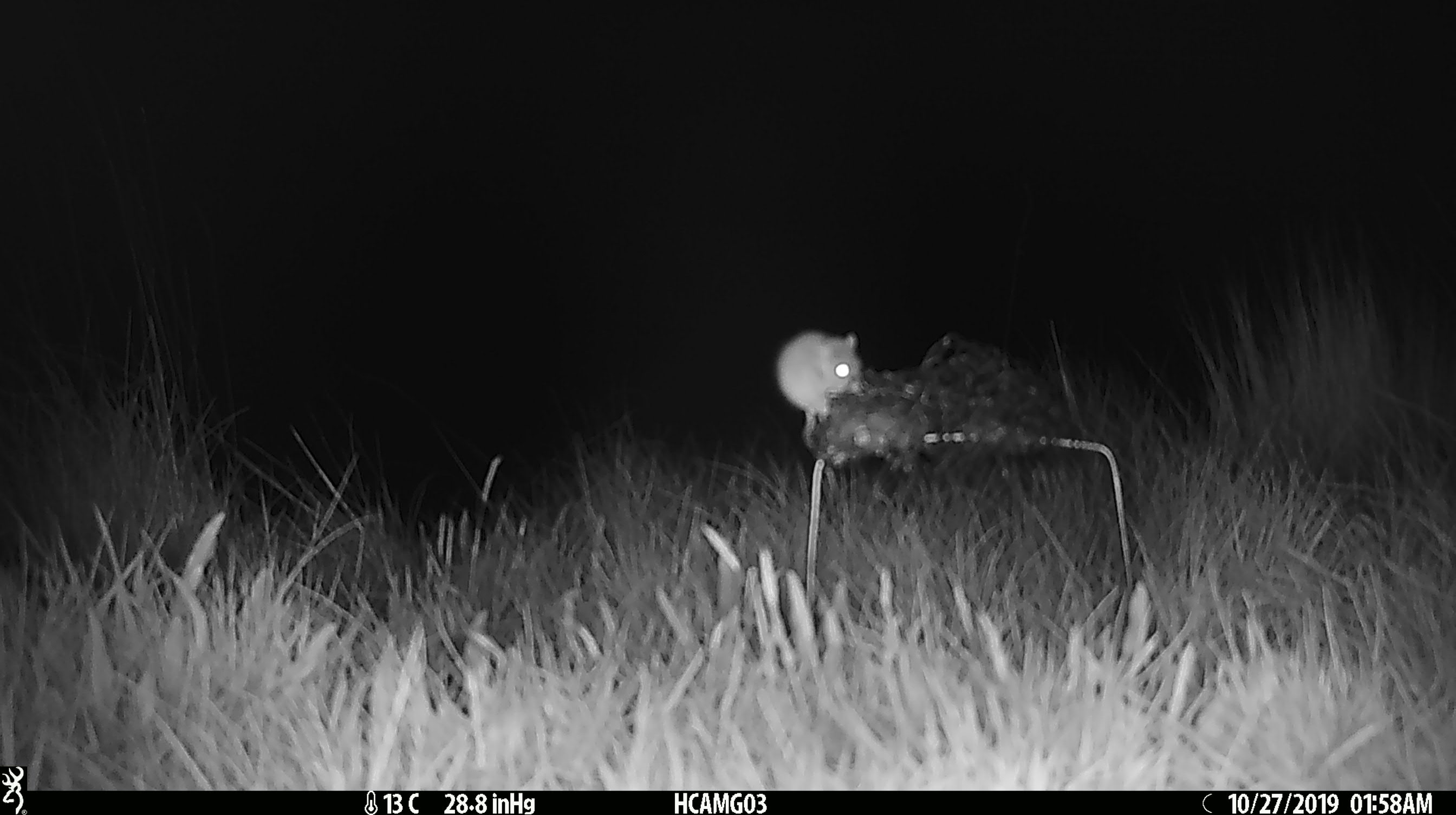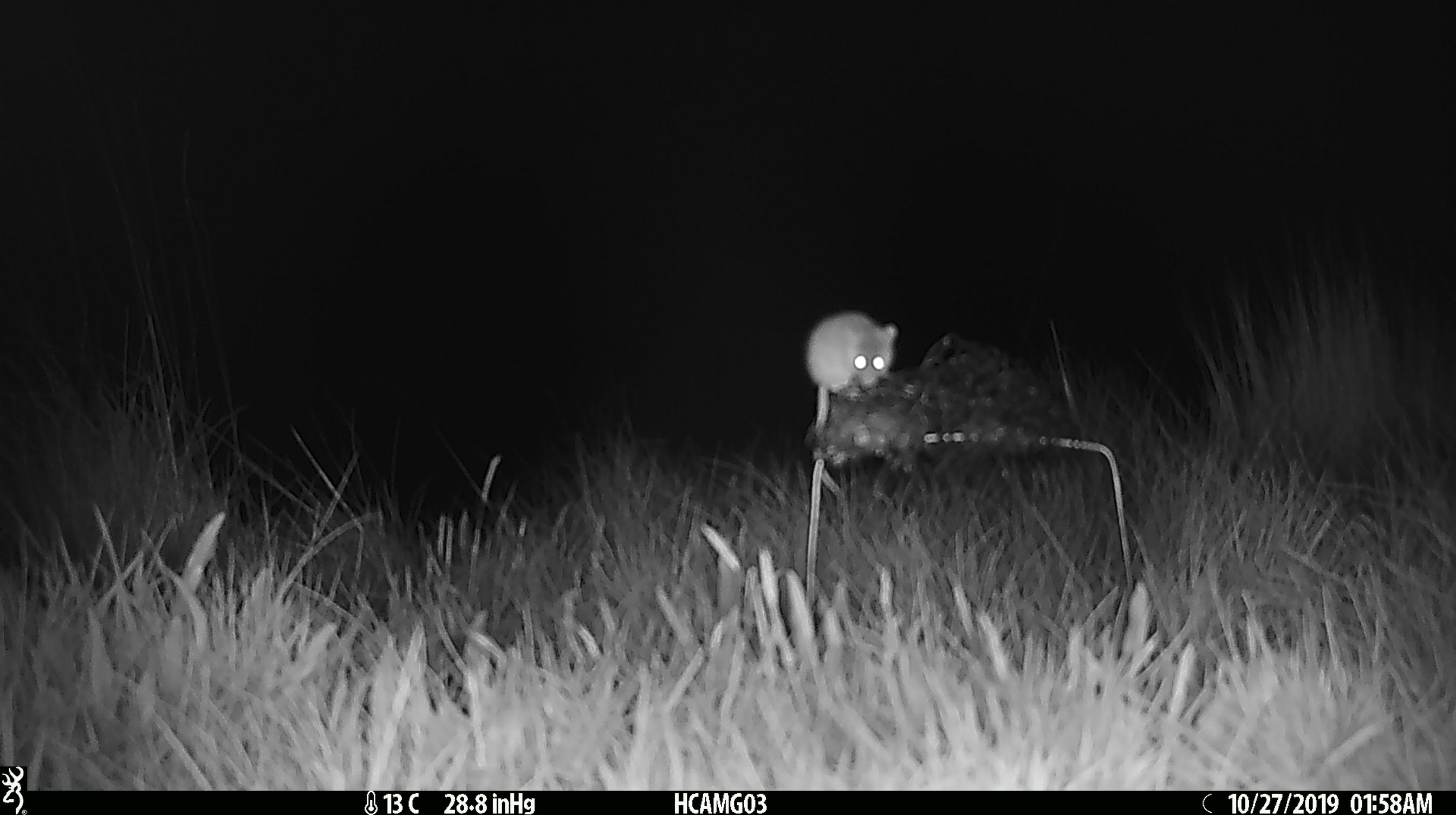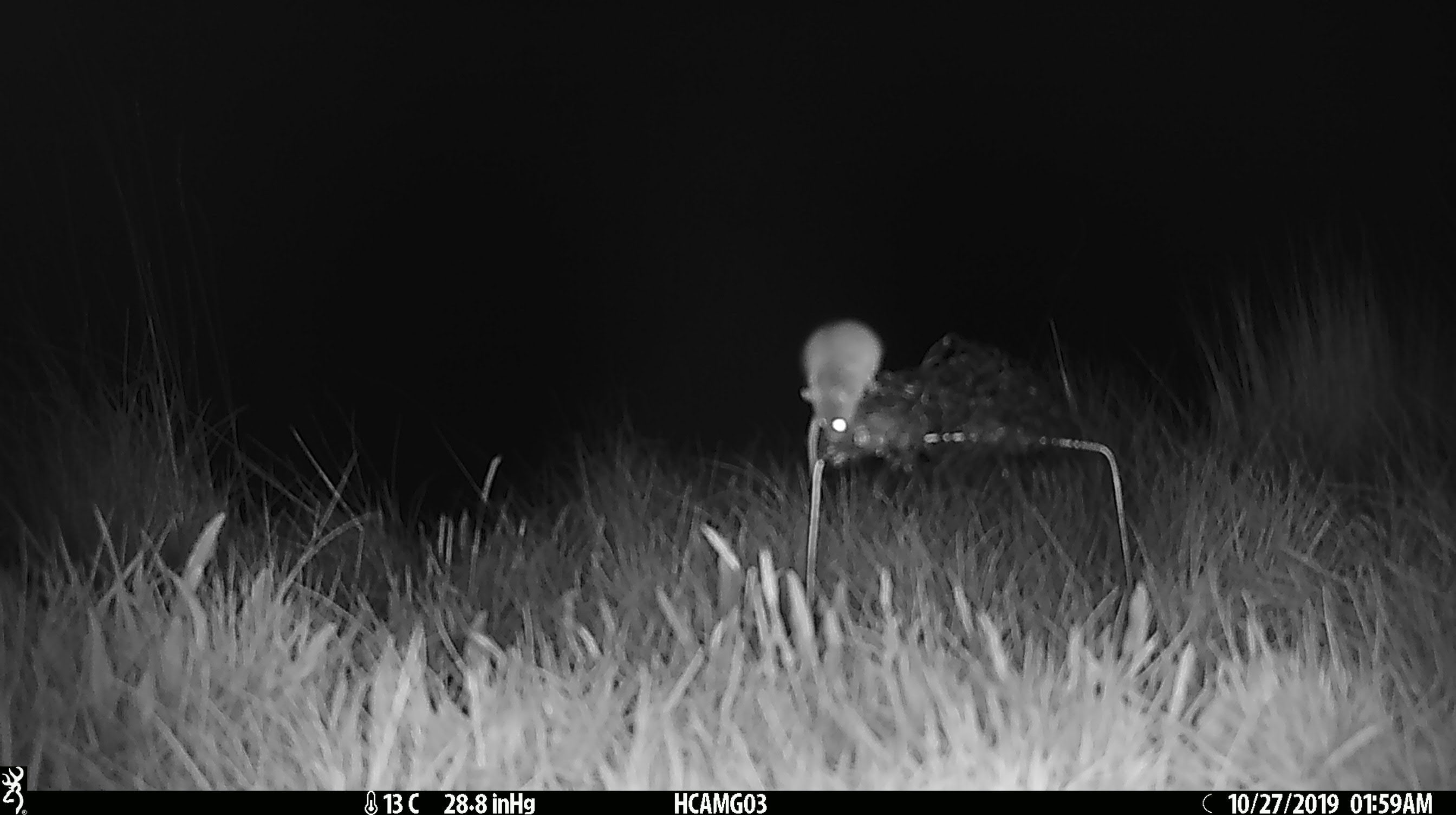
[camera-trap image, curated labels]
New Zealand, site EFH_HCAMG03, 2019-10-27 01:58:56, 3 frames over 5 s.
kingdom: Animalia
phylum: Chordata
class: Mammalia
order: Rodentia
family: Muridae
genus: Mus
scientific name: Mus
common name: mouse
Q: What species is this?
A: Mouse (Mus).